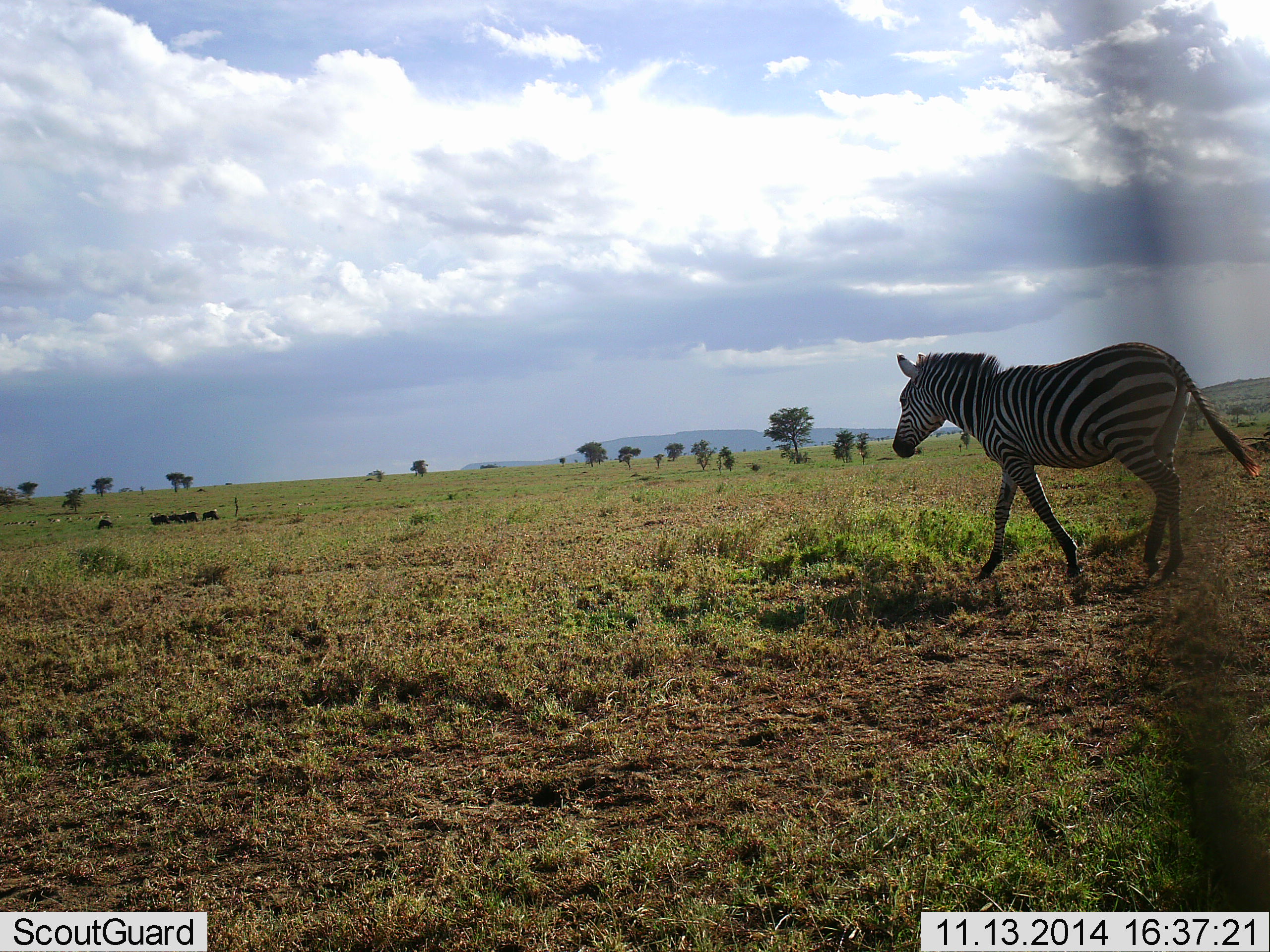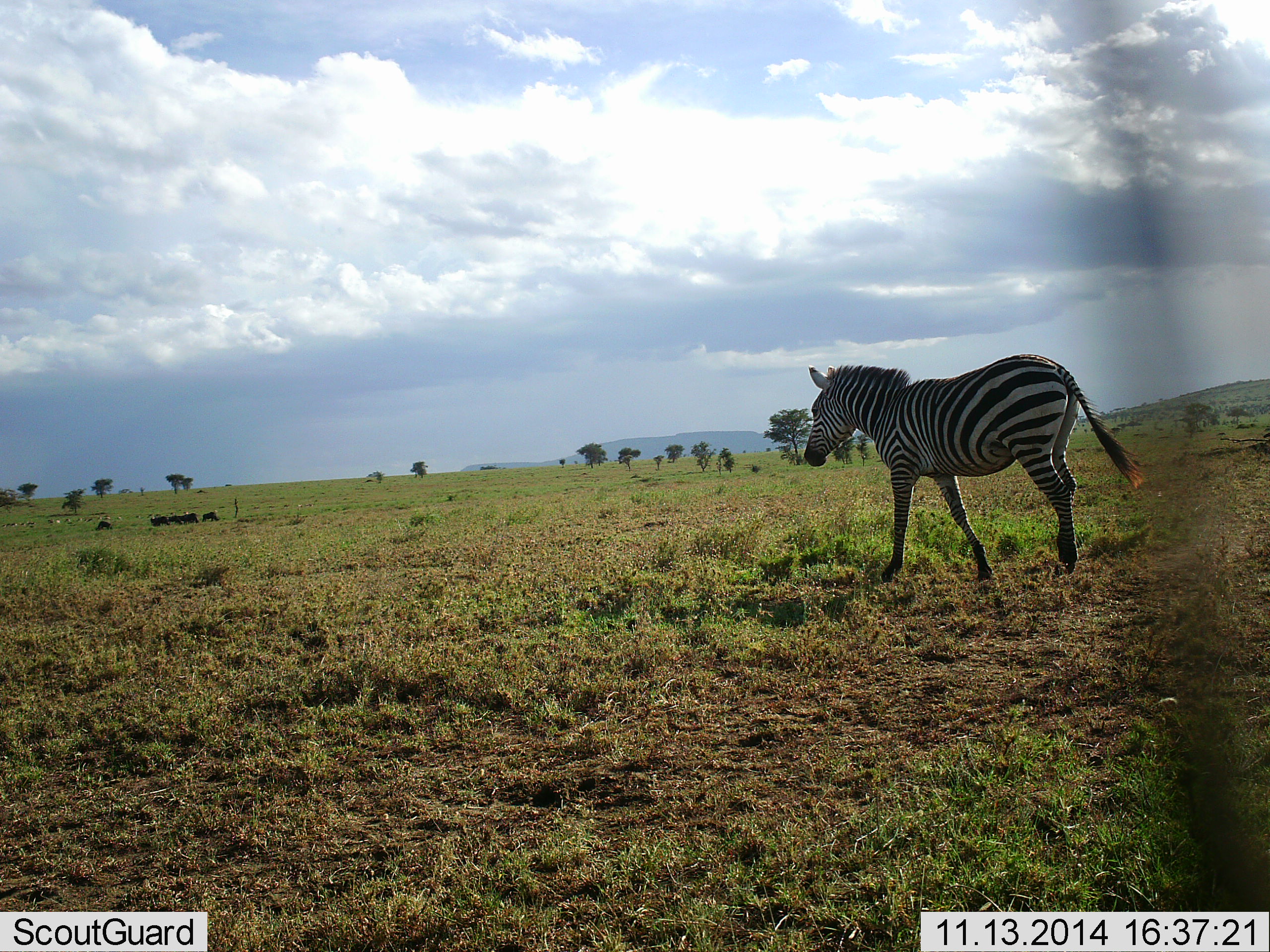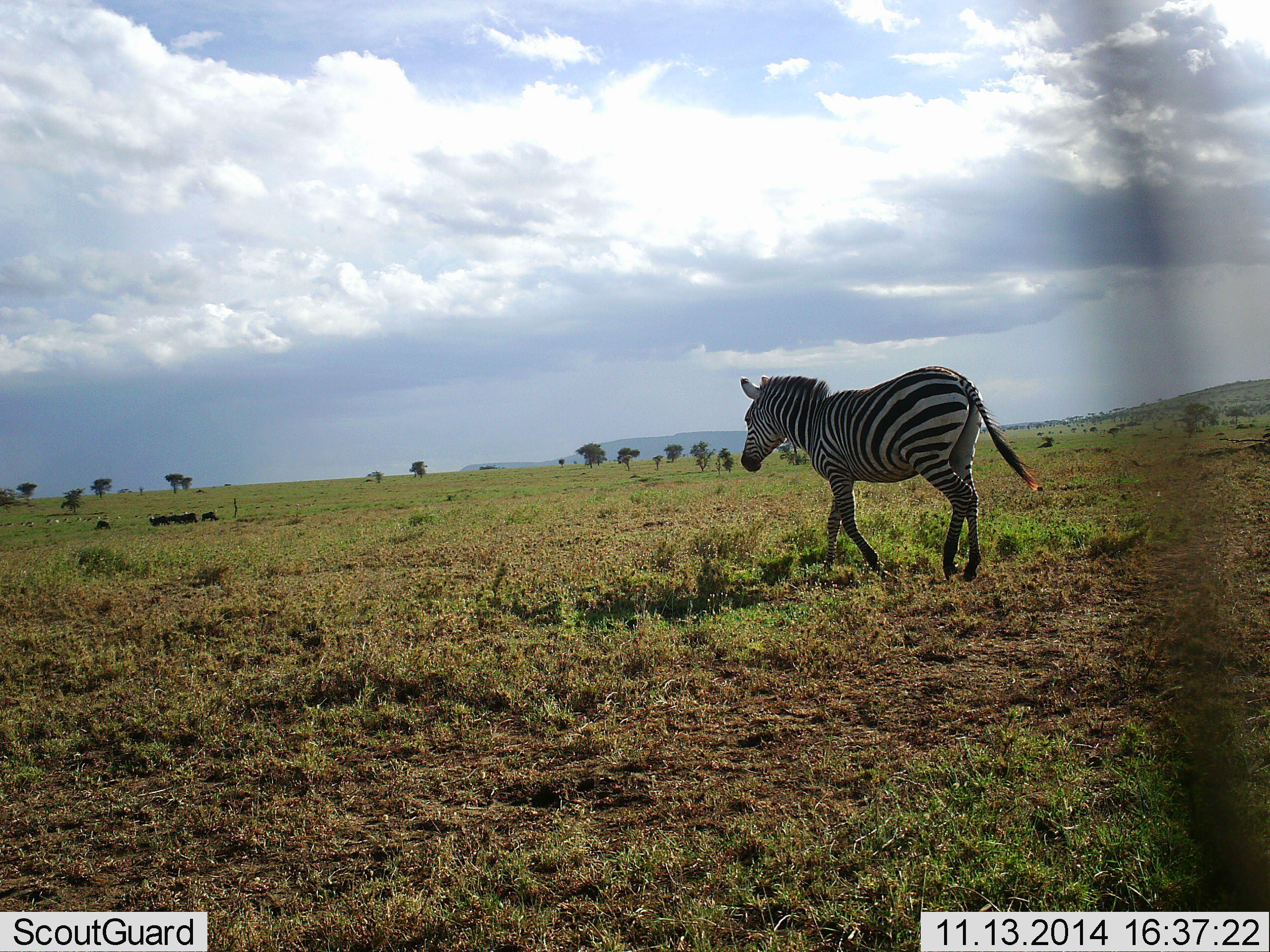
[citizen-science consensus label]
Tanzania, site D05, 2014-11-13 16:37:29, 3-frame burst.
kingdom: Animalia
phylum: Chordata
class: Mammalia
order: Perissodactyla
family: Equidae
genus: Equus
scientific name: Equus quagga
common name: plains zebra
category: zebra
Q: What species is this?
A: Zebra (plains zebra) (Equus quagga).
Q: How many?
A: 1.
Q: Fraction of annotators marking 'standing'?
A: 0%.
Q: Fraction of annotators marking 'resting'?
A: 0%.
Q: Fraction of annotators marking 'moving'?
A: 100%.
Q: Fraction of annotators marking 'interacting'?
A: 0%.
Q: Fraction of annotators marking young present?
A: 0%.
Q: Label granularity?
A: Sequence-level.